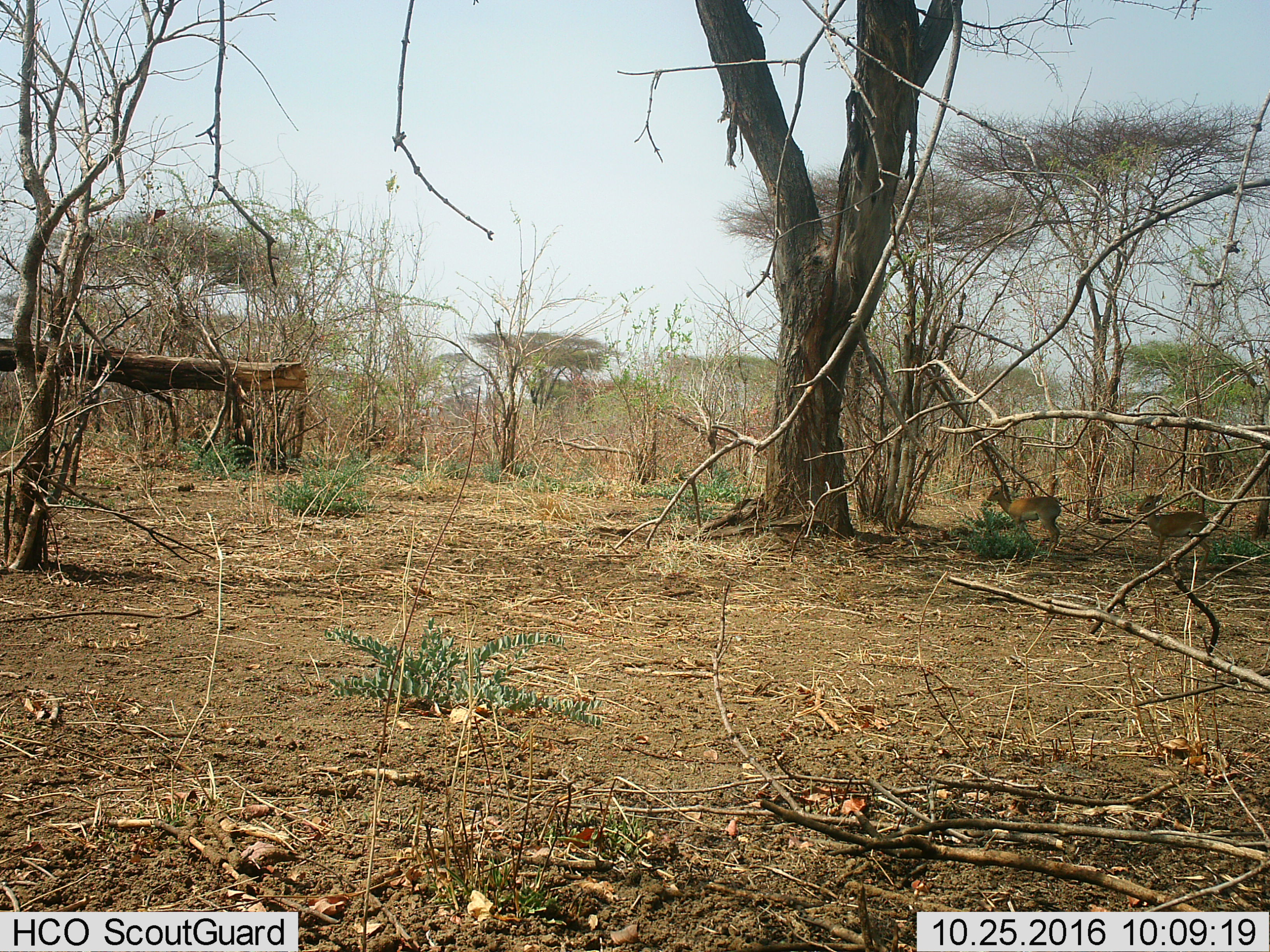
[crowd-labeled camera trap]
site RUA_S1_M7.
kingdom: Animalia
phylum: Chordata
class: Mammalia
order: Artiodactyla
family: Bovidae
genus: Madoqua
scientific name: Madoqua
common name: dik-dik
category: dikdik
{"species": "dikdik (dik-dik) (Madoqua)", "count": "2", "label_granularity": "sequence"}